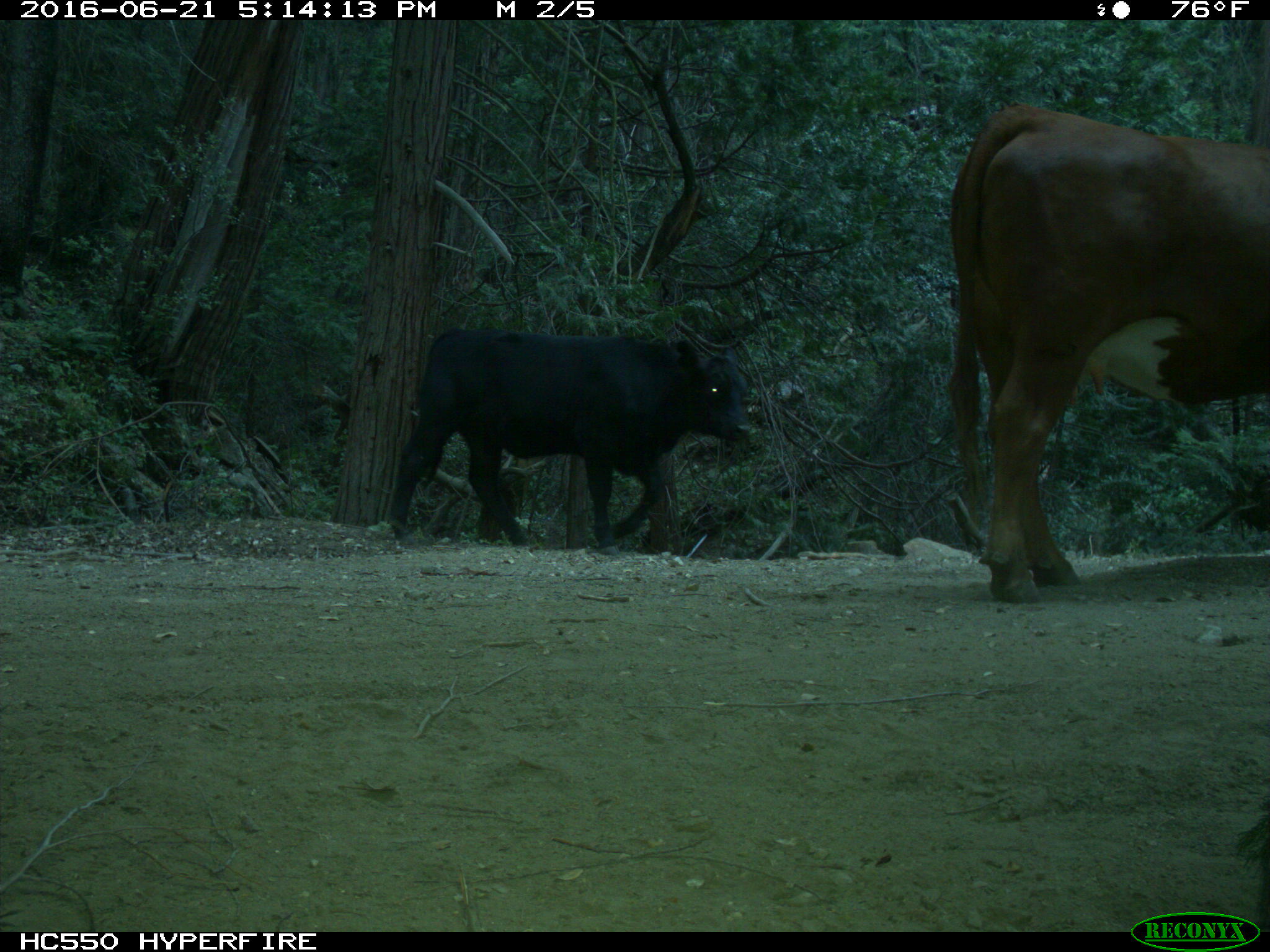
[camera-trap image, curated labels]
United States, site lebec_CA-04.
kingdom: Animalia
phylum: Chordata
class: Mammalia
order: Artiodactyla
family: Bovidae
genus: Bos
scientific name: Bos taurus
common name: domestic cow